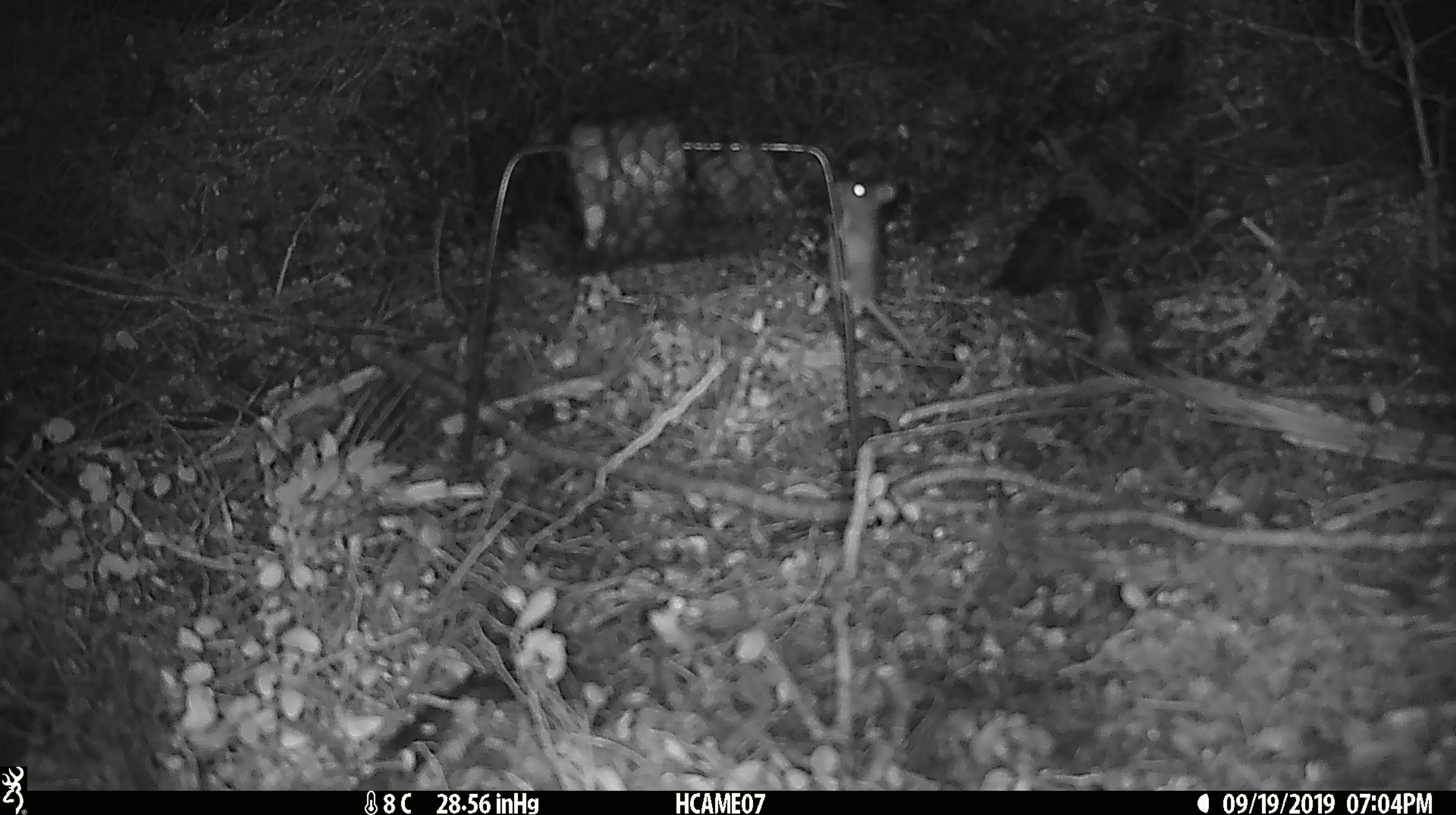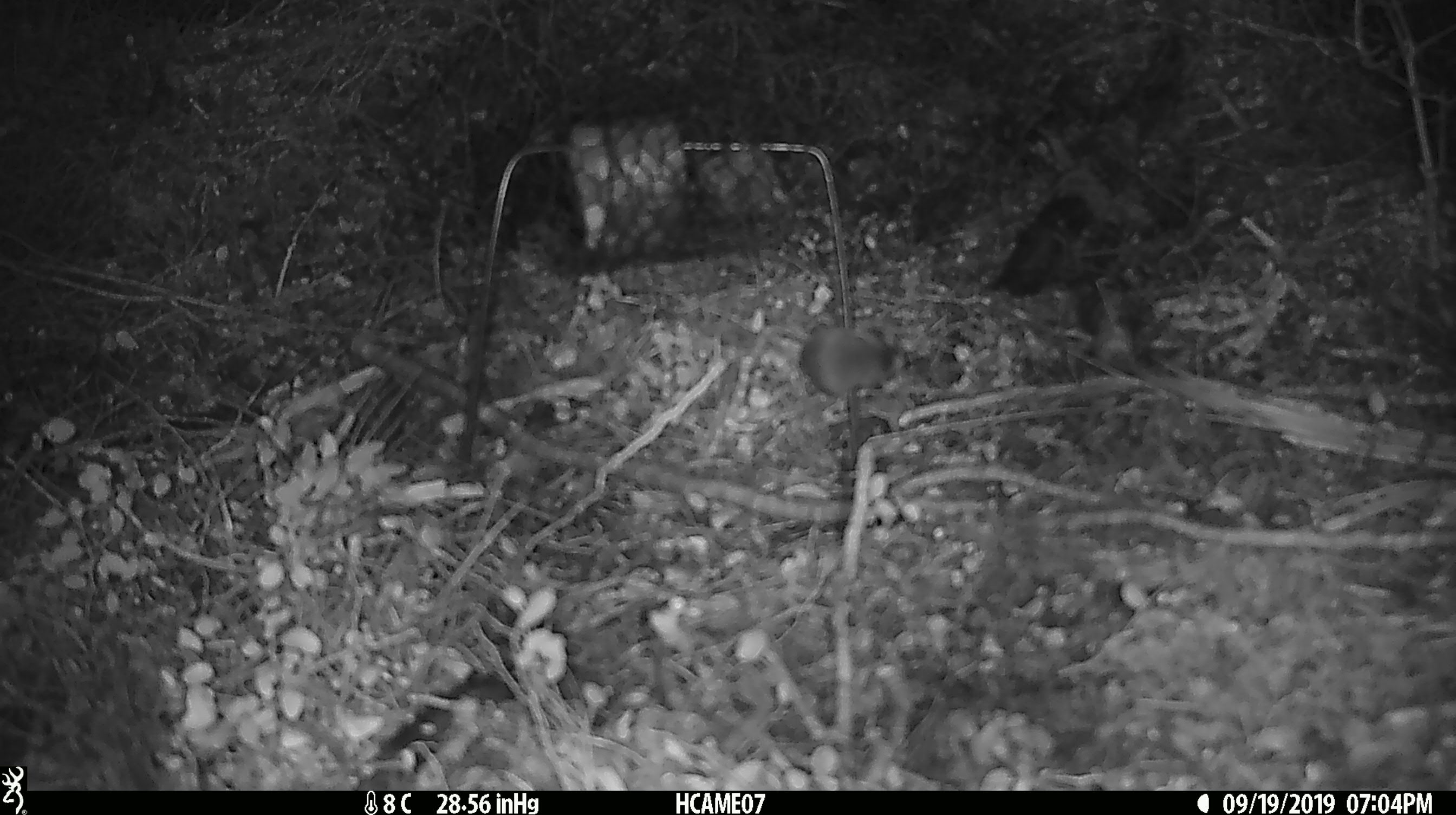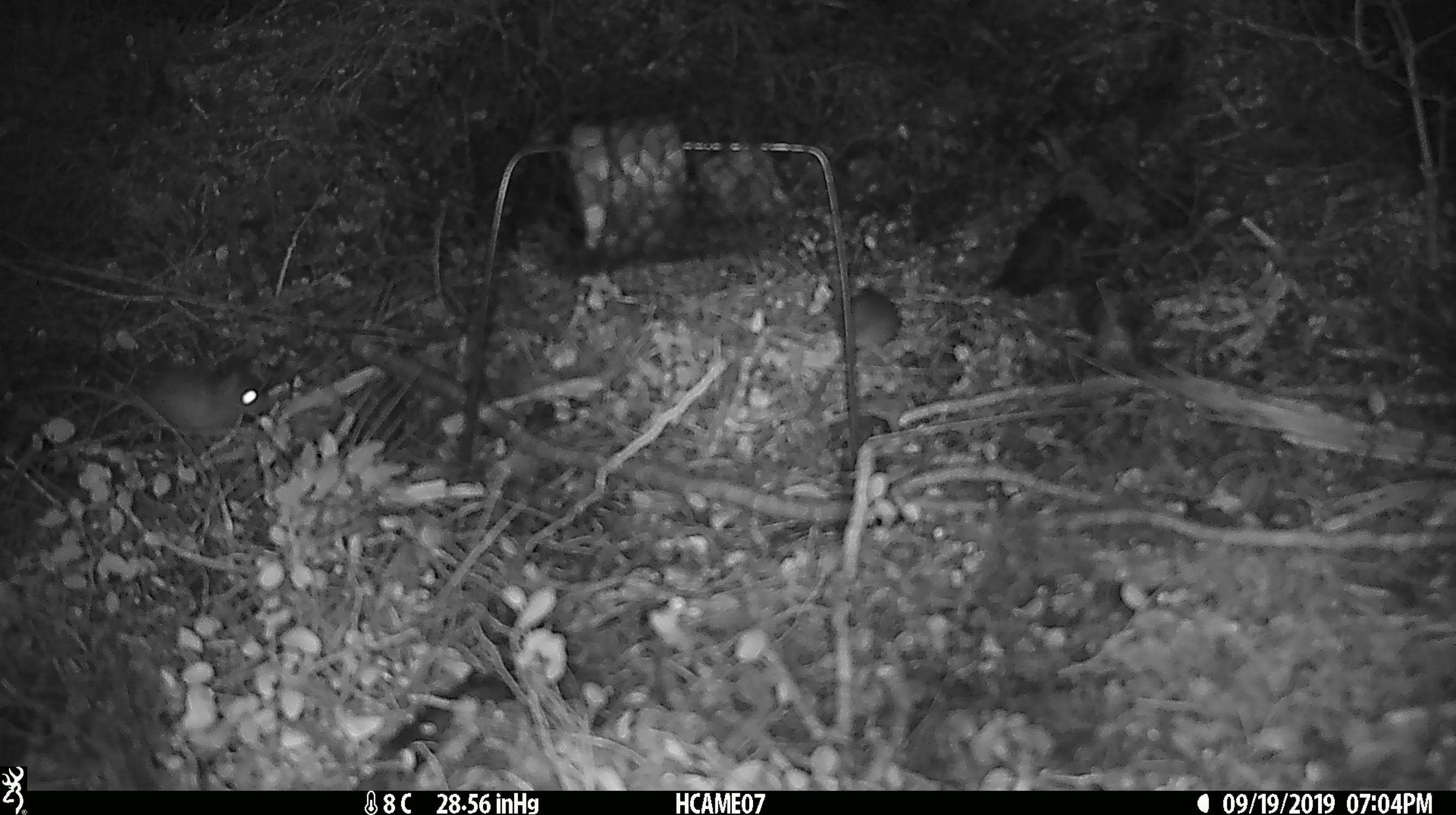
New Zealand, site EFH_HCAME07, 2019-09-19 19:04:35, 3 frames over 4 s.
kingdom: Animalia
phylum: Chordata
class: Mammalia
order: Rodentia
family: Muridae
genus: Mus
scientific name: Mus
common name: mouse